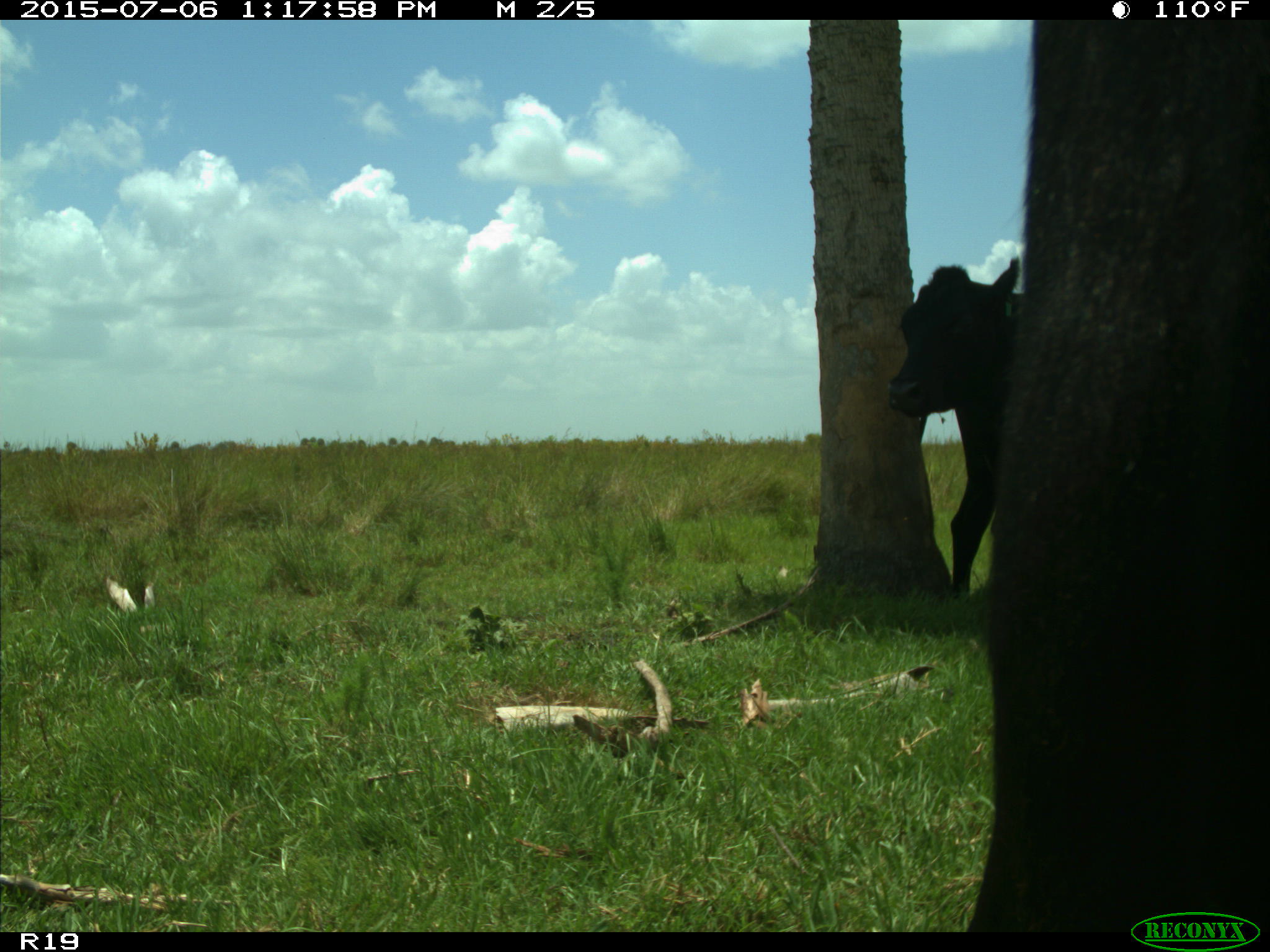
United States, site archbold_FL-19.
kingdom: Animalia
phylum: Chordata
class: Mammalia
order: Artiodactyla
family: Bovidae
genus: Bos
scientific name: Bos taurus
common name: domestic cow